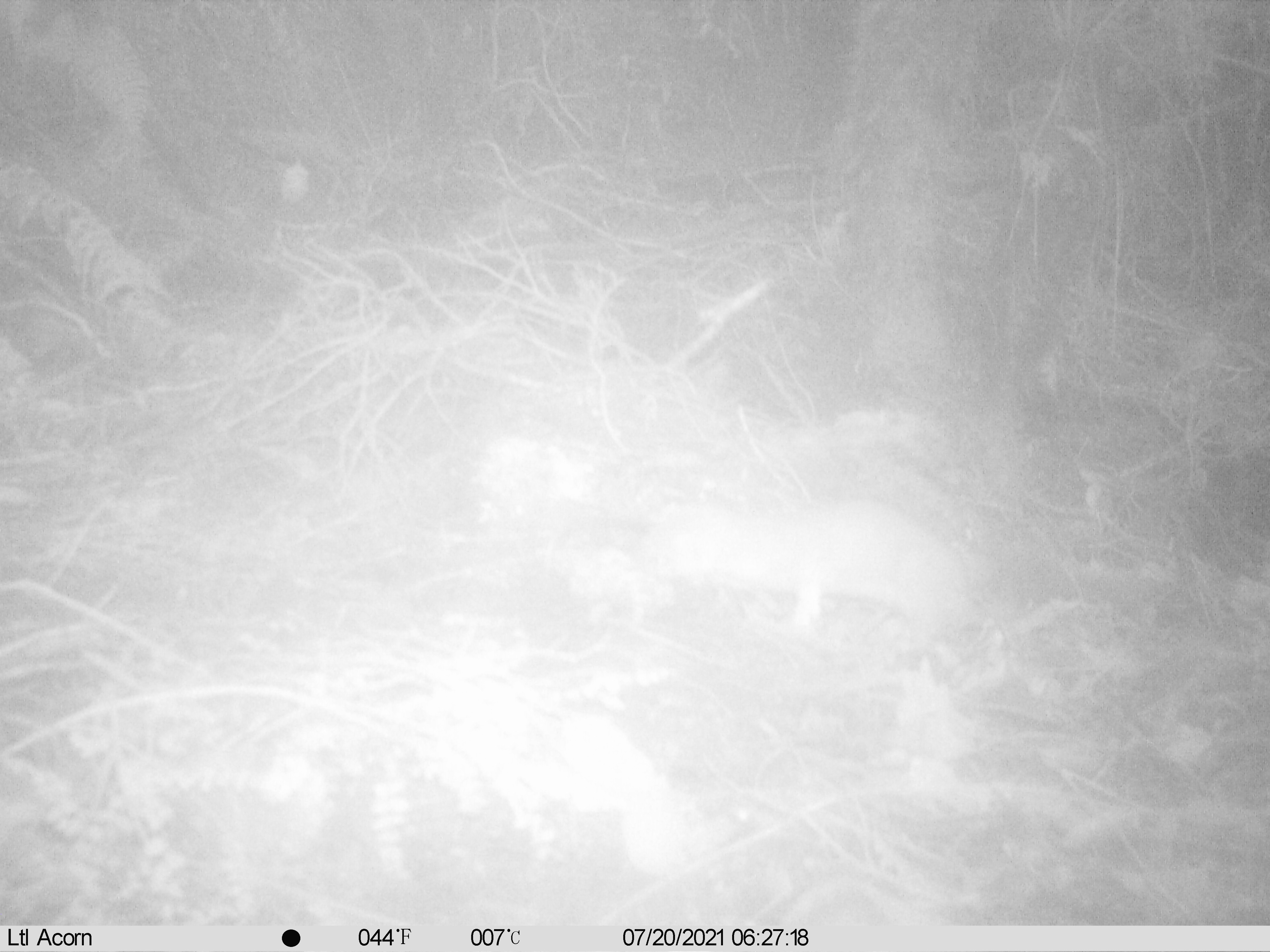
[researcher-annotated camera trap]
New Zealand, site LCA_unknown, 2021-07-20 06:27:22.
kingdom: Animalia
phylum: Chordata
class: Mammalia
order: Carnivora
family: Mustelidae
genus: Mustela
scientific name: Mustela erminea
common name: stoat